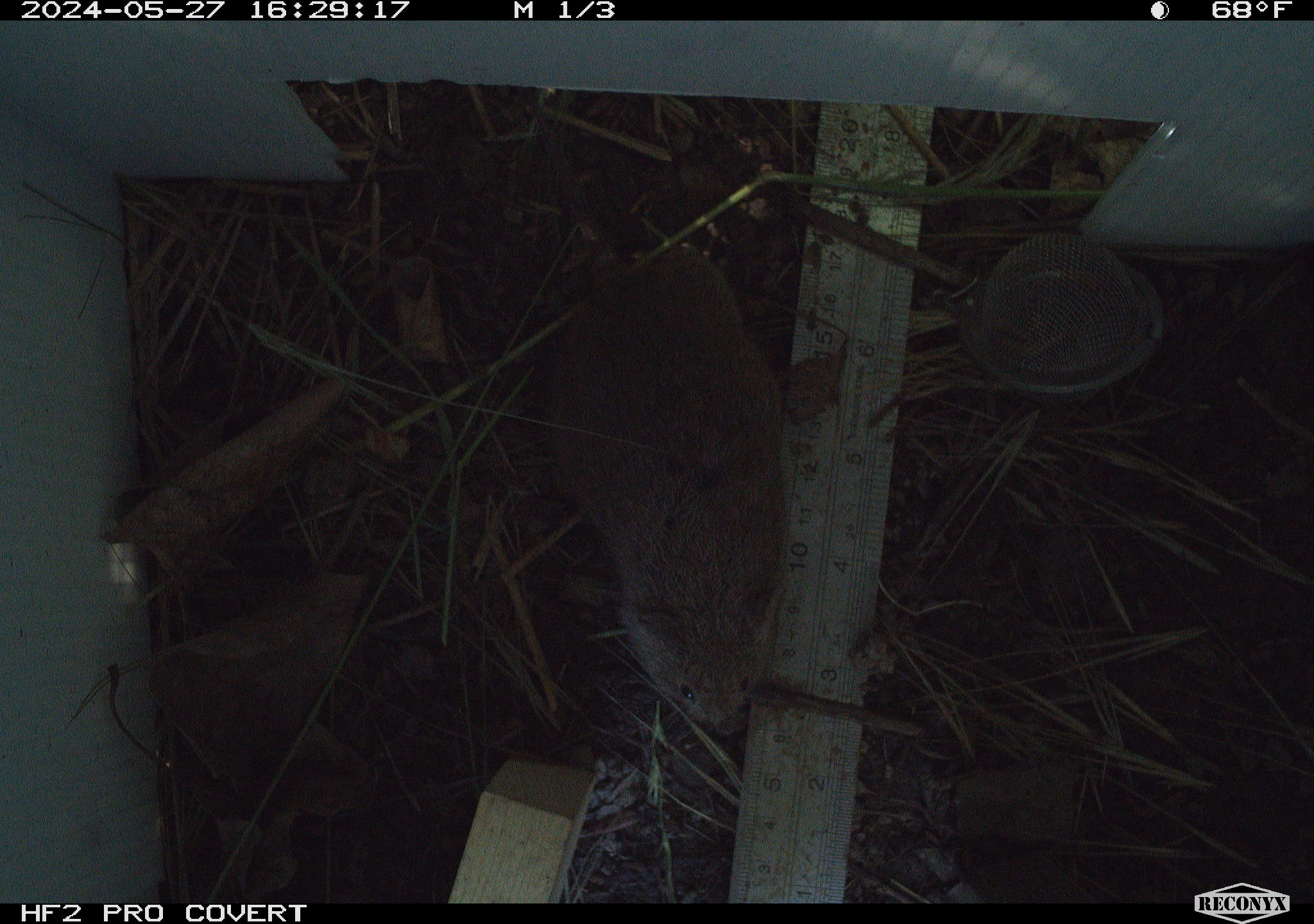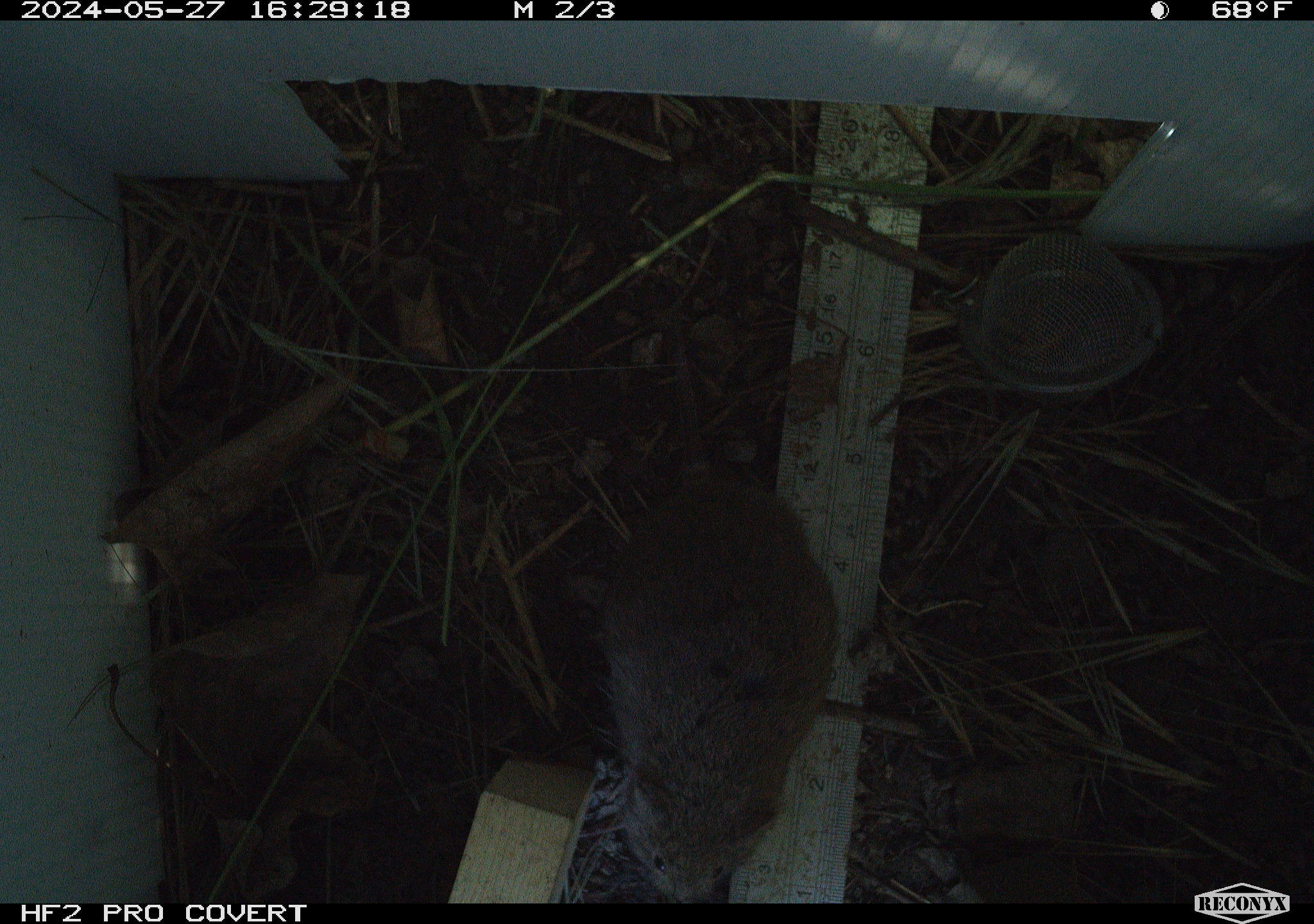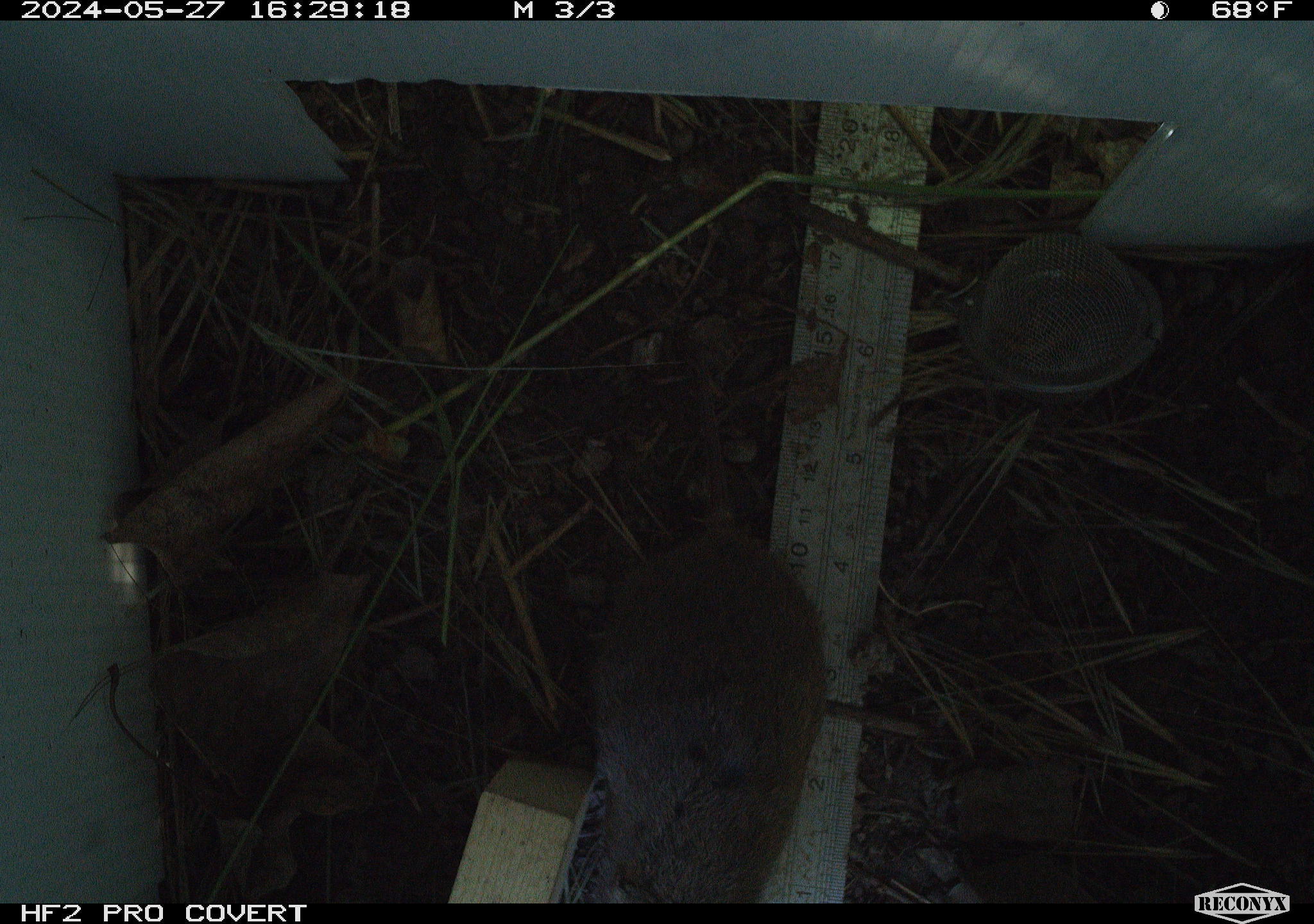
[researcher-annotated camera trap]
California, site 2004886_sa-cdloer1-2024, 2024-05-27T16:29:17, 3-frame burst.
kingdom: Animalia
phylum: Chordata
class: Mammalia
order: Rodentia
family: Cricetidae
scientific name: Arvicolinae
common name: voles, lemmings, and muskrats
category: arvicolinae subfamily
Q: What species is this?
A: Arvicolinae subfamily (voles, lemmings, and muskrats) (Arvicolinae).